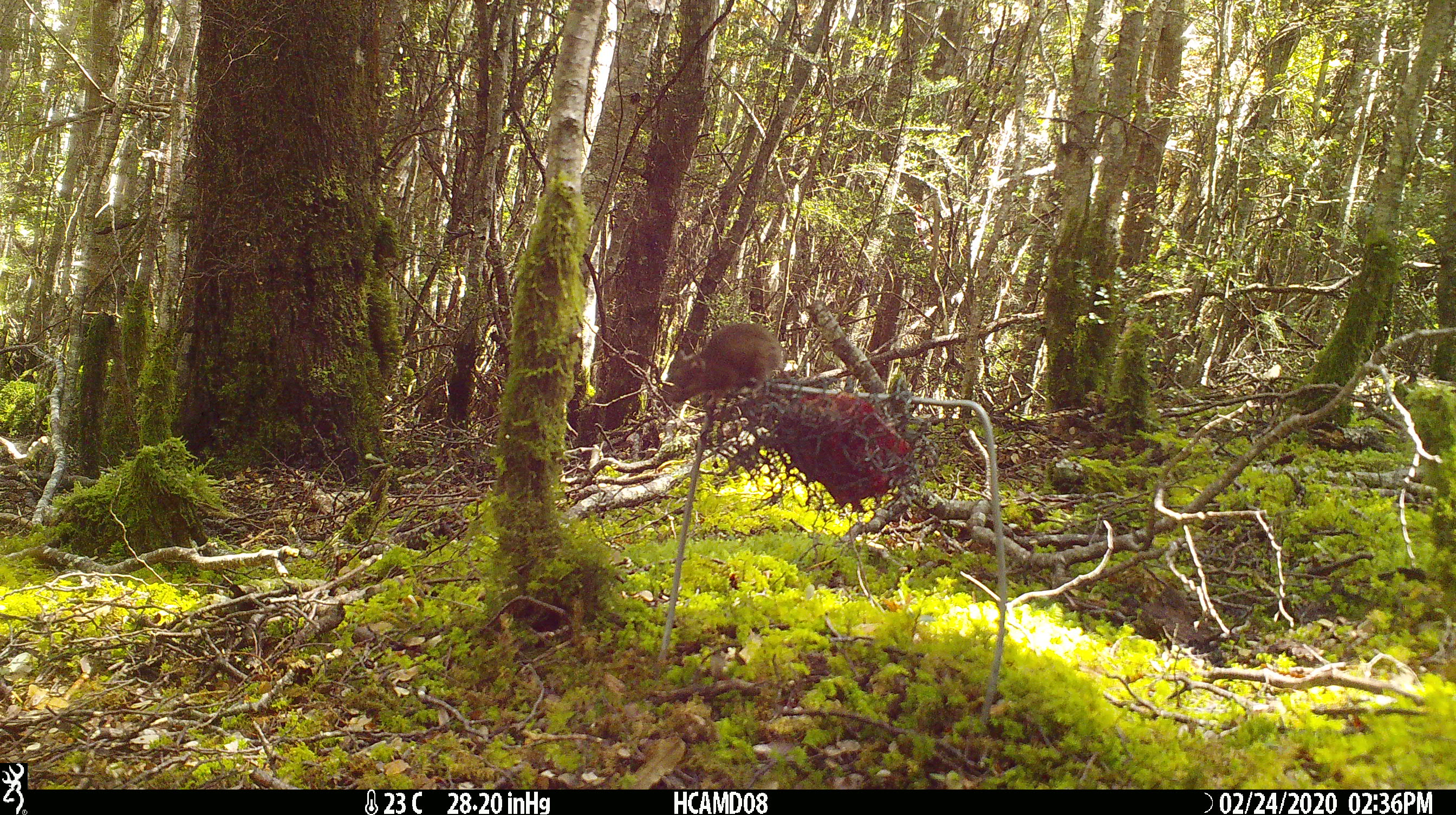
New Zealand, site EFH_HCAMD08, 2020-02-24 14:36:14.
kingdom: Animalia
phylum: Chordata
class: Mammalia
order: Rodentia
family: Muridae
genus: Mus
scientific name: Mus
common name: mouse